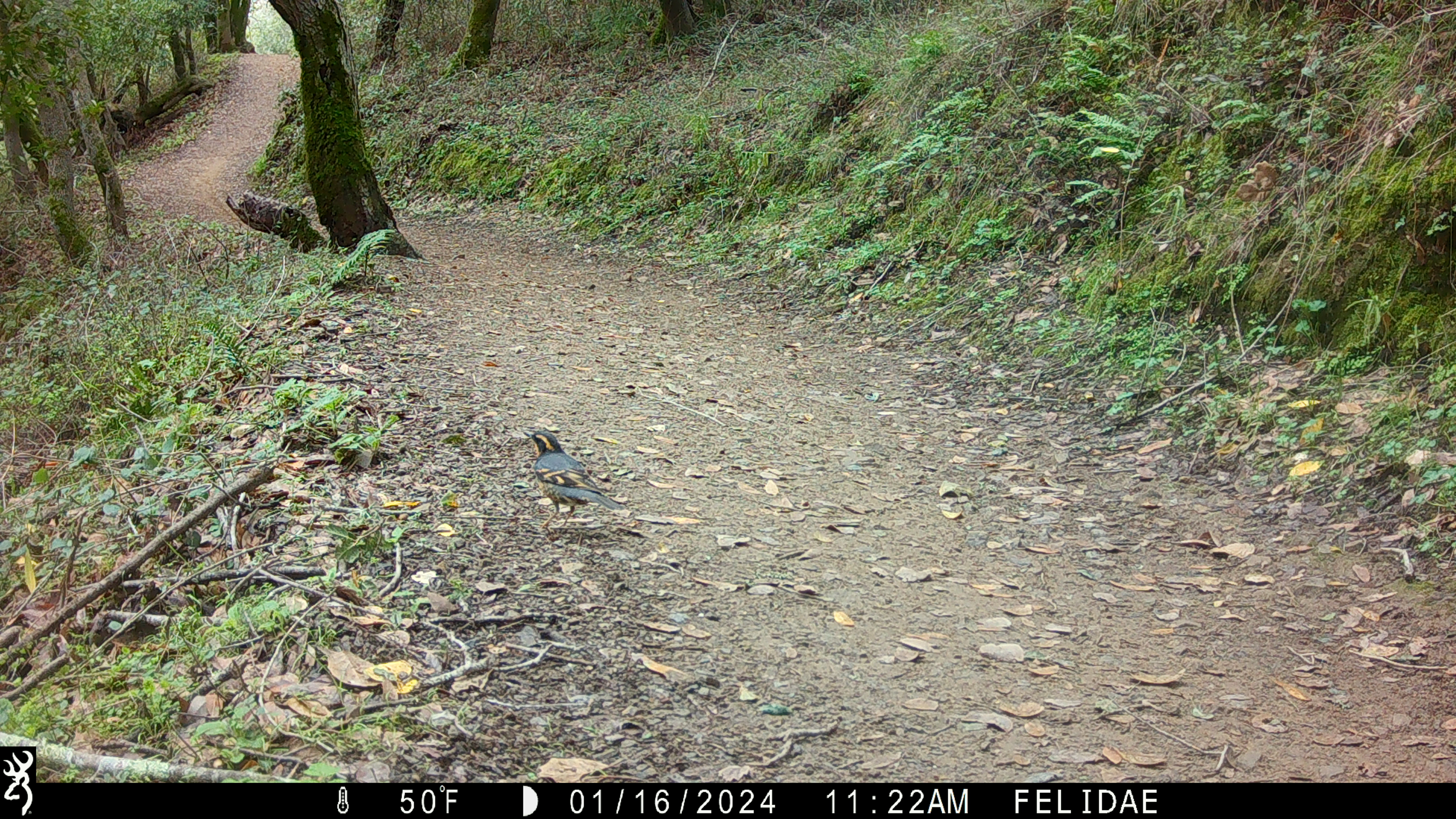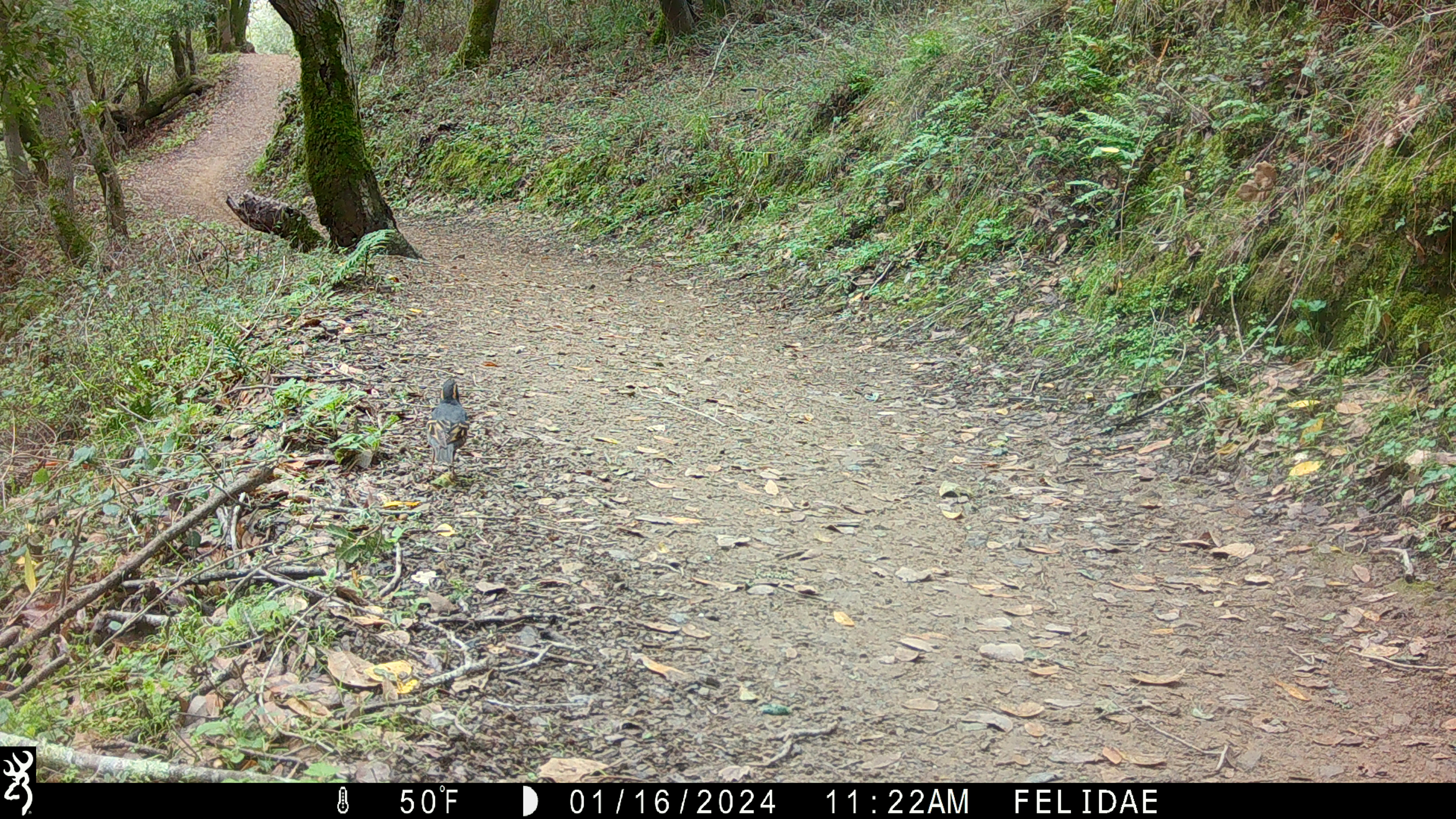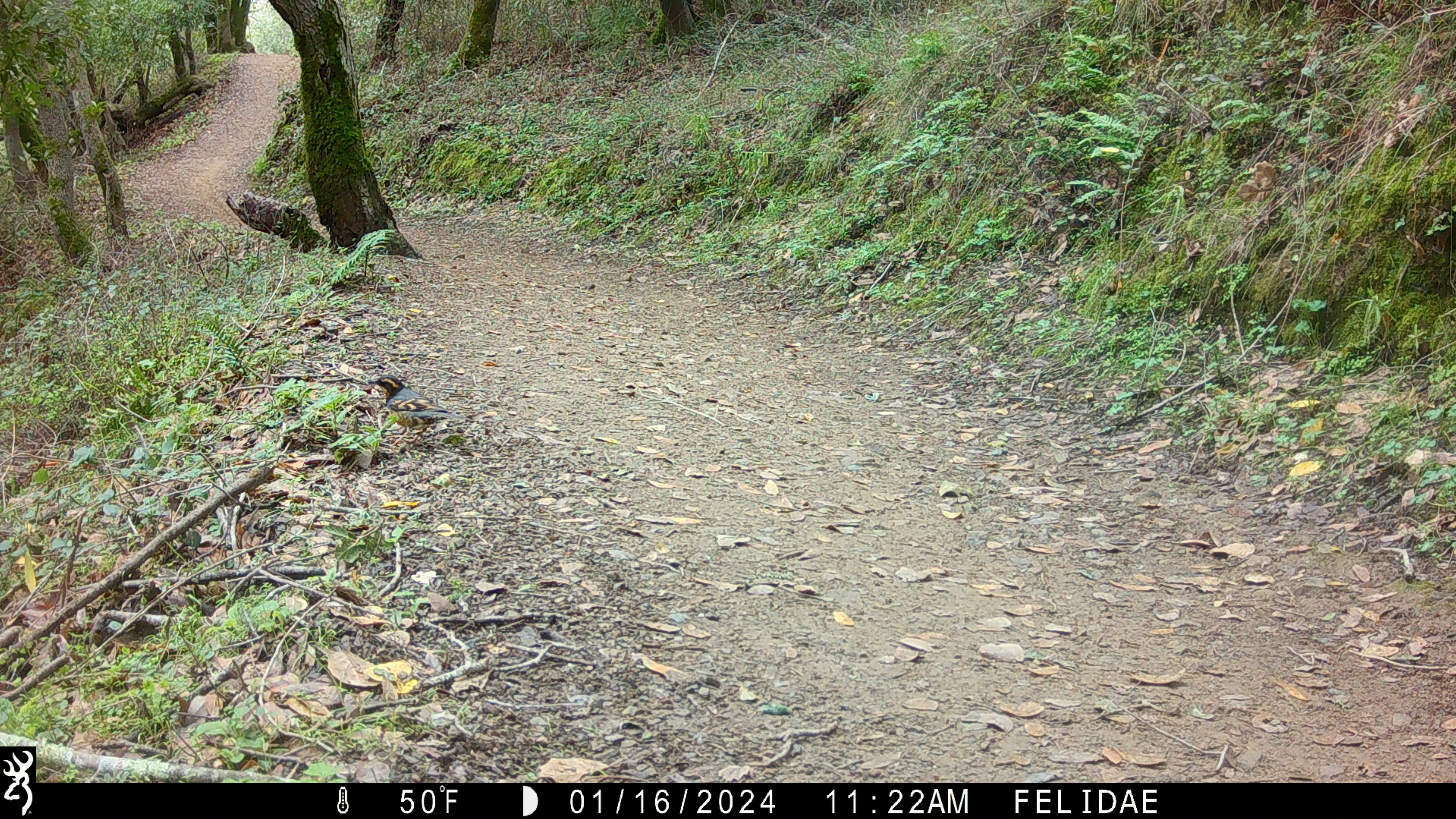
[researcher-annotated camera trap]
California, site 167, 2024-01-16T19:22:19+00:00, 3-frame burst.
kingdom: Animalia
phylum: Chordata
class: Aves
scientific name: Aves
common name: bird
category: unknown bird